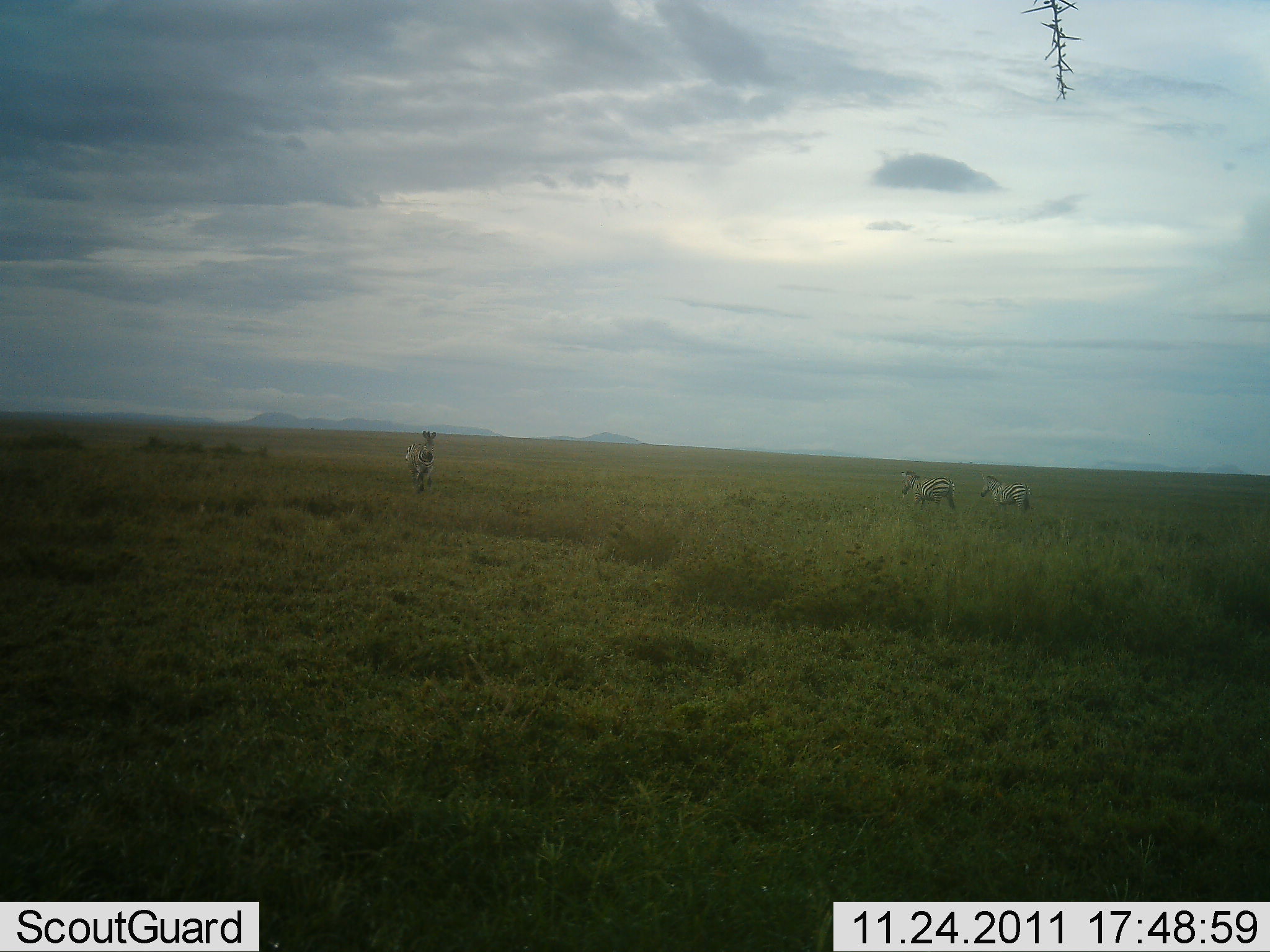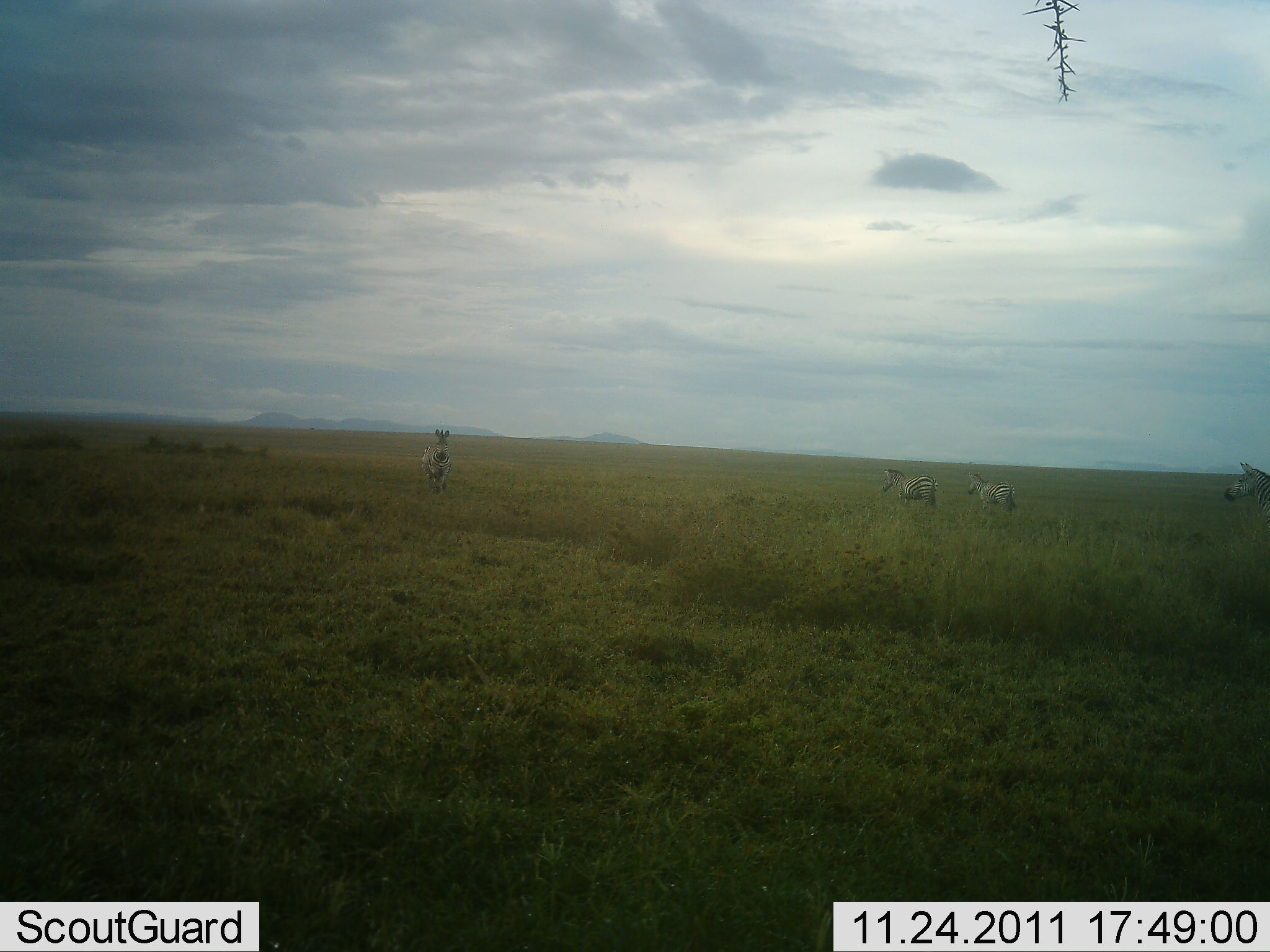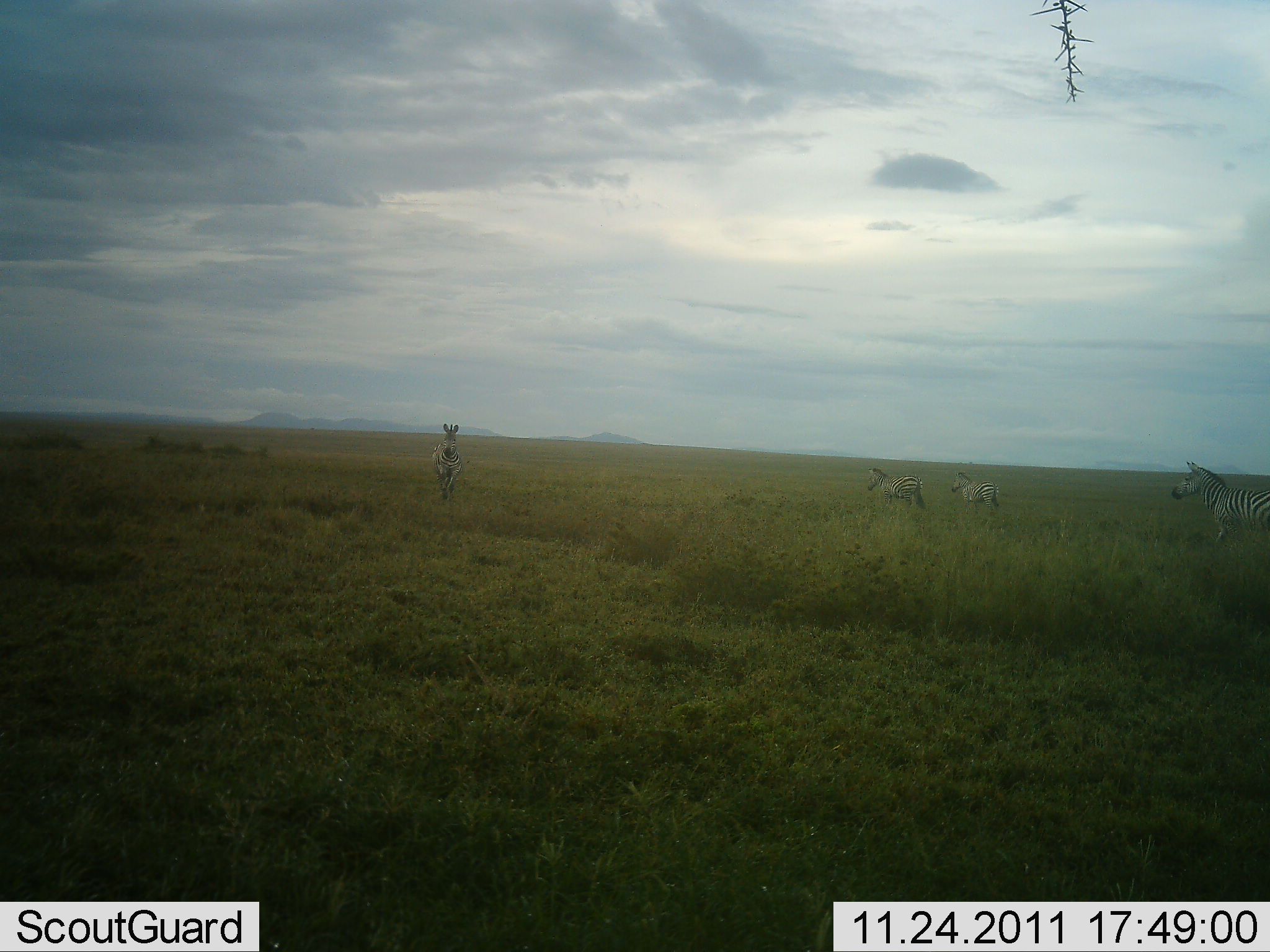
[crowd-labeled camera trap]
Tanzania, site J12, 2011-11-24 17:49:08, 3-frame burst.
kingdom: Animalia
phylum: Chordata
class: Mammalia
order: Perissodactyla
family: Equidae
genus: Equus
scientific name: Equus quagga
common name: plains zebra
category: zebra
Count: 4.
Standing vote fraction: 6%.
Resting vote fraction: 0%.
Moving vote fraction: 100%.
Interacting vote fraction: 0%.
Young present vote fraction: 0%.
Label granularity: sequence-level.